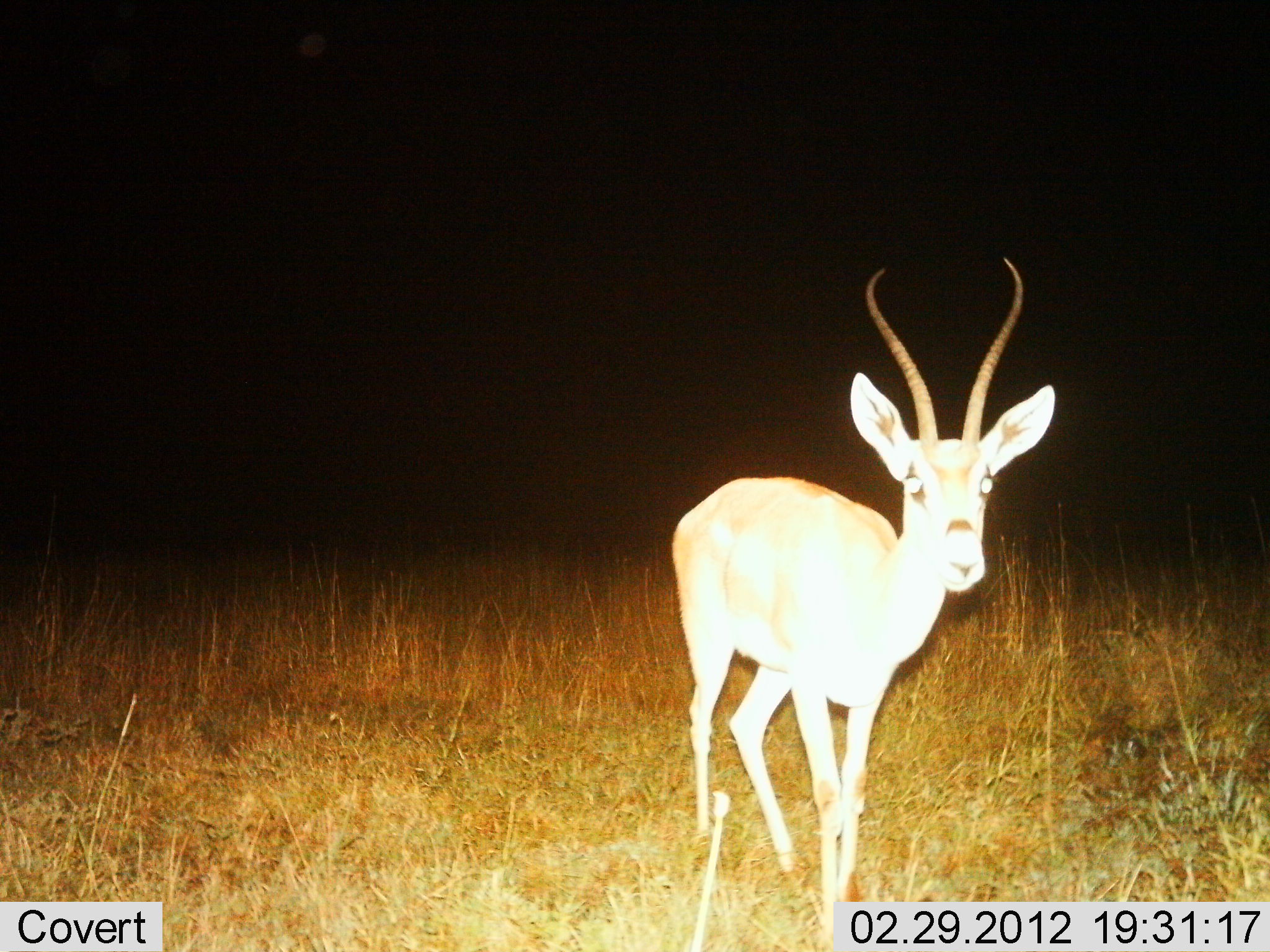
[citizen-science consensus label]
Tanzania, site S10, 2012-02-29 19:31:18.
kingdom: Animalia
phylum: Chordata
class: Mammalia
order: Artiodactyla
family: Bovidae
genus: Nanger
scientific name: Nanger granti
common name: grant's gazelle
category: gazellegrants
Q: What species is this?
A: Gazellegrants (grant's gazelle) (Nanger granti).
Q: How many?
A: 1.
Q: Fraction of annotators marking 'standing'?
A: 92%.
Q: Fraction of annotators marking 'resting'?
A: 0%.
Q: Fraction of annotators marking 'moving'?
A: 8%.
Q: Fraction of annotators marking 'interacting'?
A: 0%.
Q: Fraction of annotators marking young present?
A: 0%.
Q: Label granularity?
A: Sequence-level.